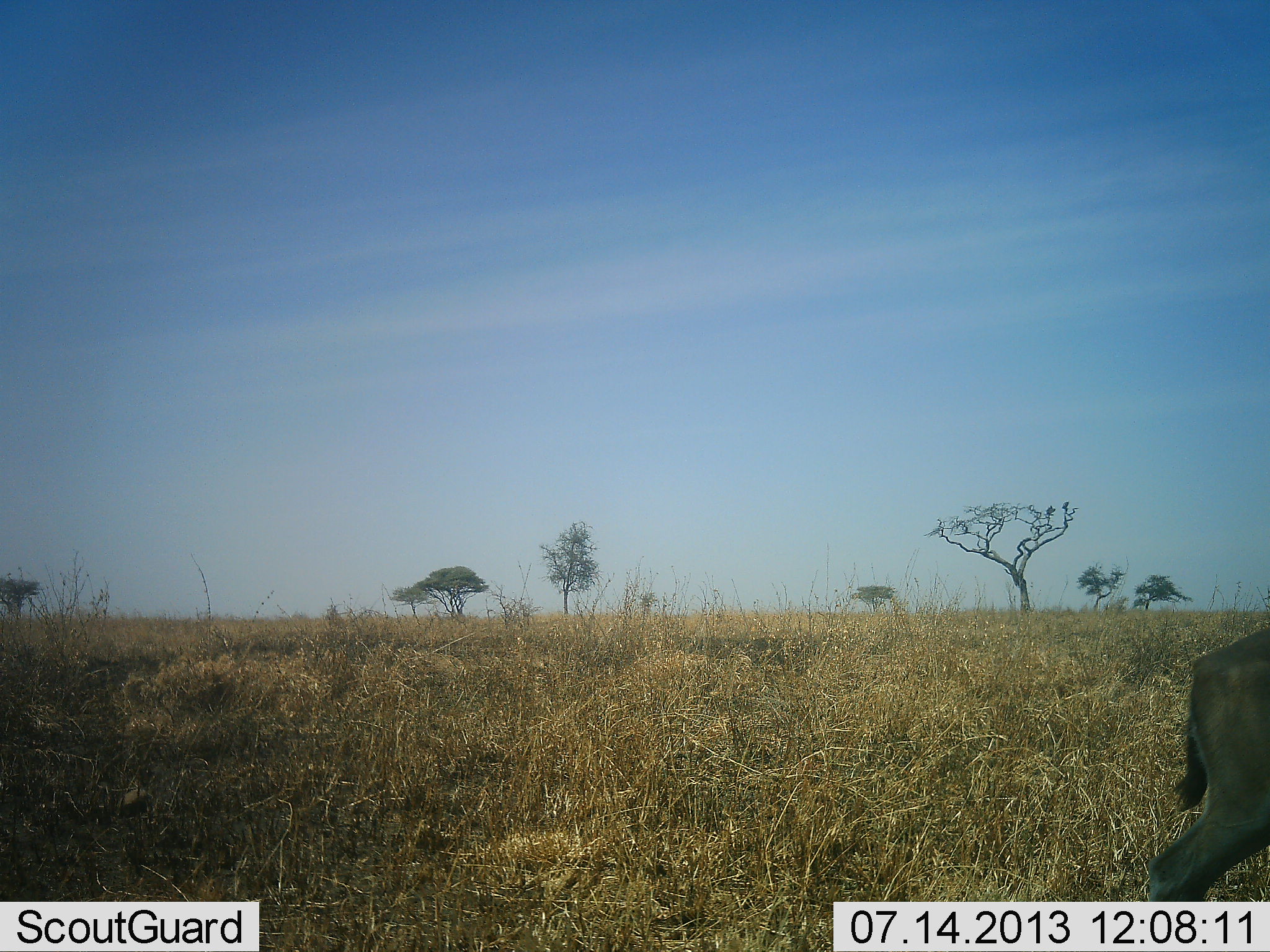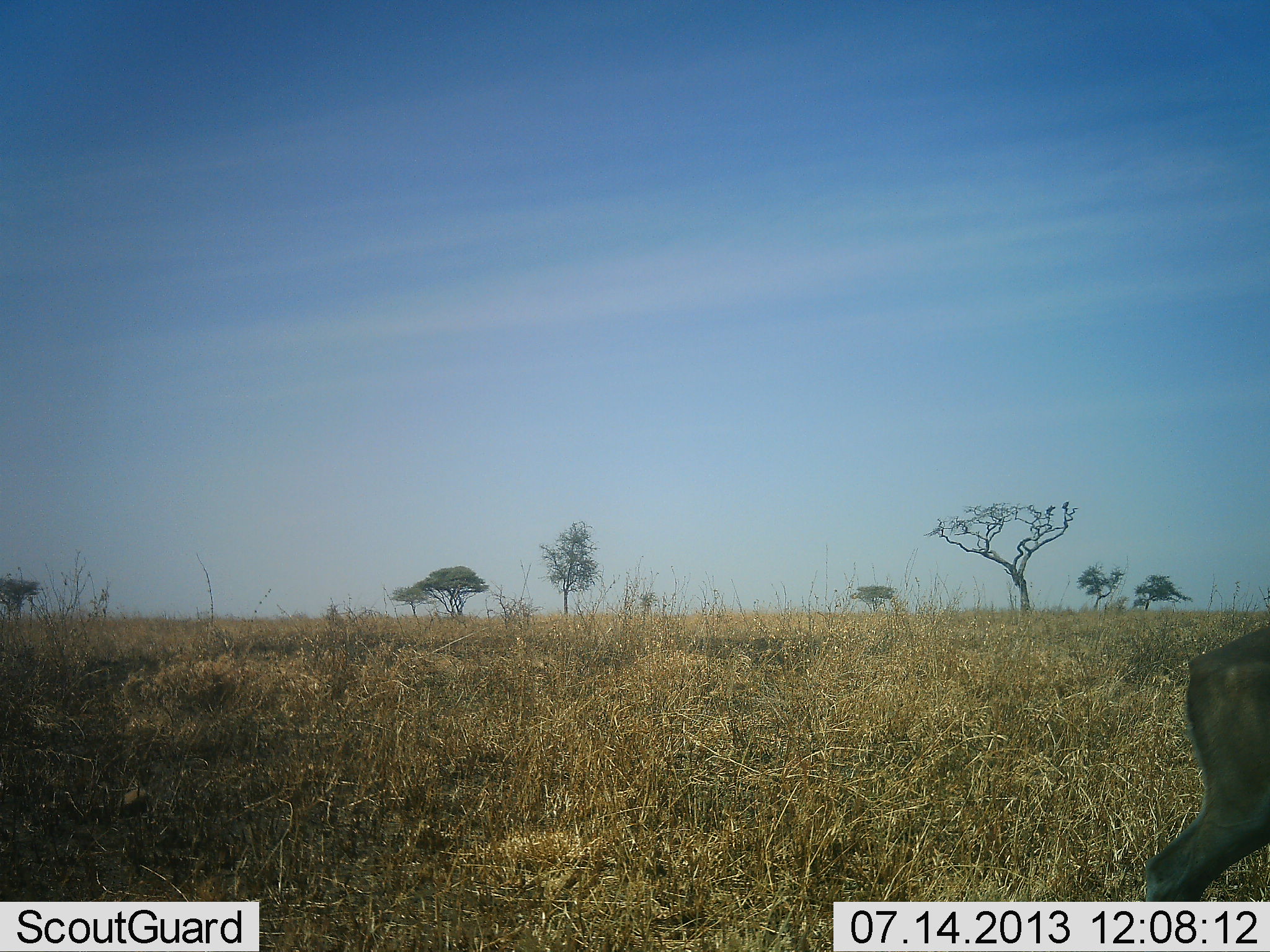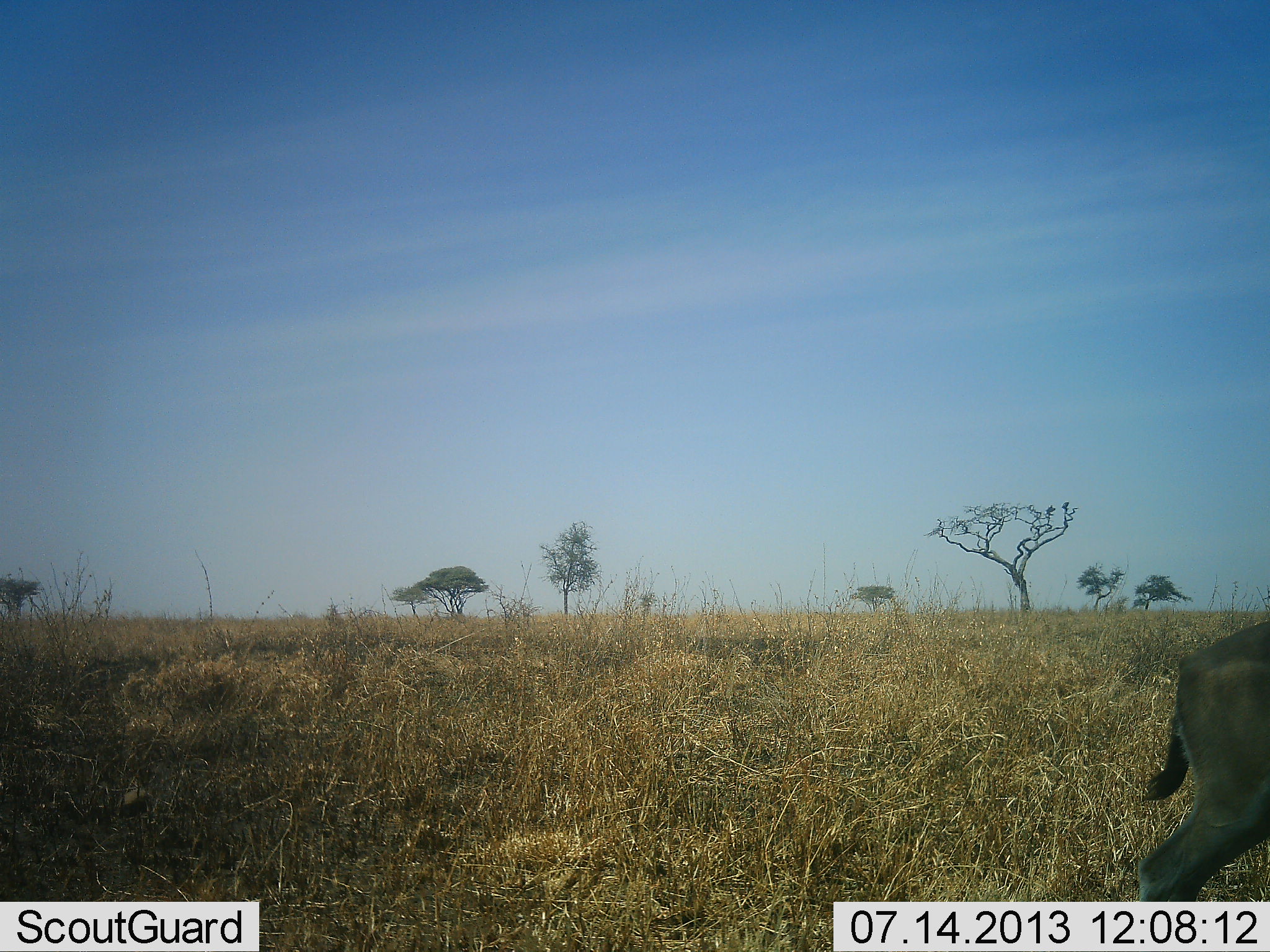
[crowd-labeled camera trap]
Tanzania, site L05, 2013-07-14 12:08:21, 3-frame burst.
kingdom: Animalia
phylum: Chordata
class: Mammalia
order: Artiodactyla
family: Bovidae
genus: Eudorcas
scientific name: Eudorcas thomsonii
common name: thomson's gazelle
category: gazellethomsons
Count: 1.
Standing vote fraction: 100%.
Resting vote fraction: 0%.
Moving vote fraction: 0%.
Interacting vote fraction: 0%.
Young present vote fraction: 0%.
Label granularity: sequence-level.